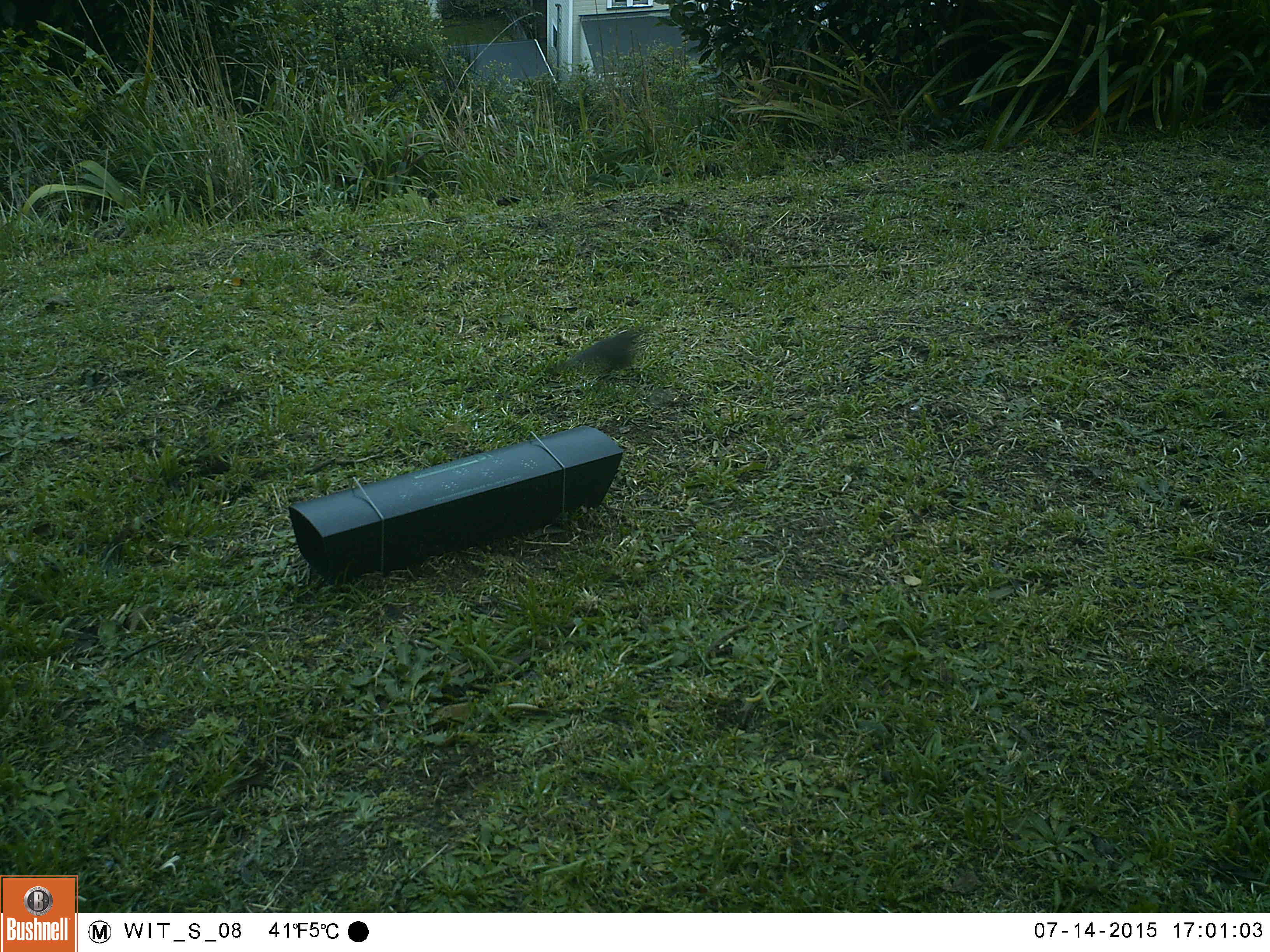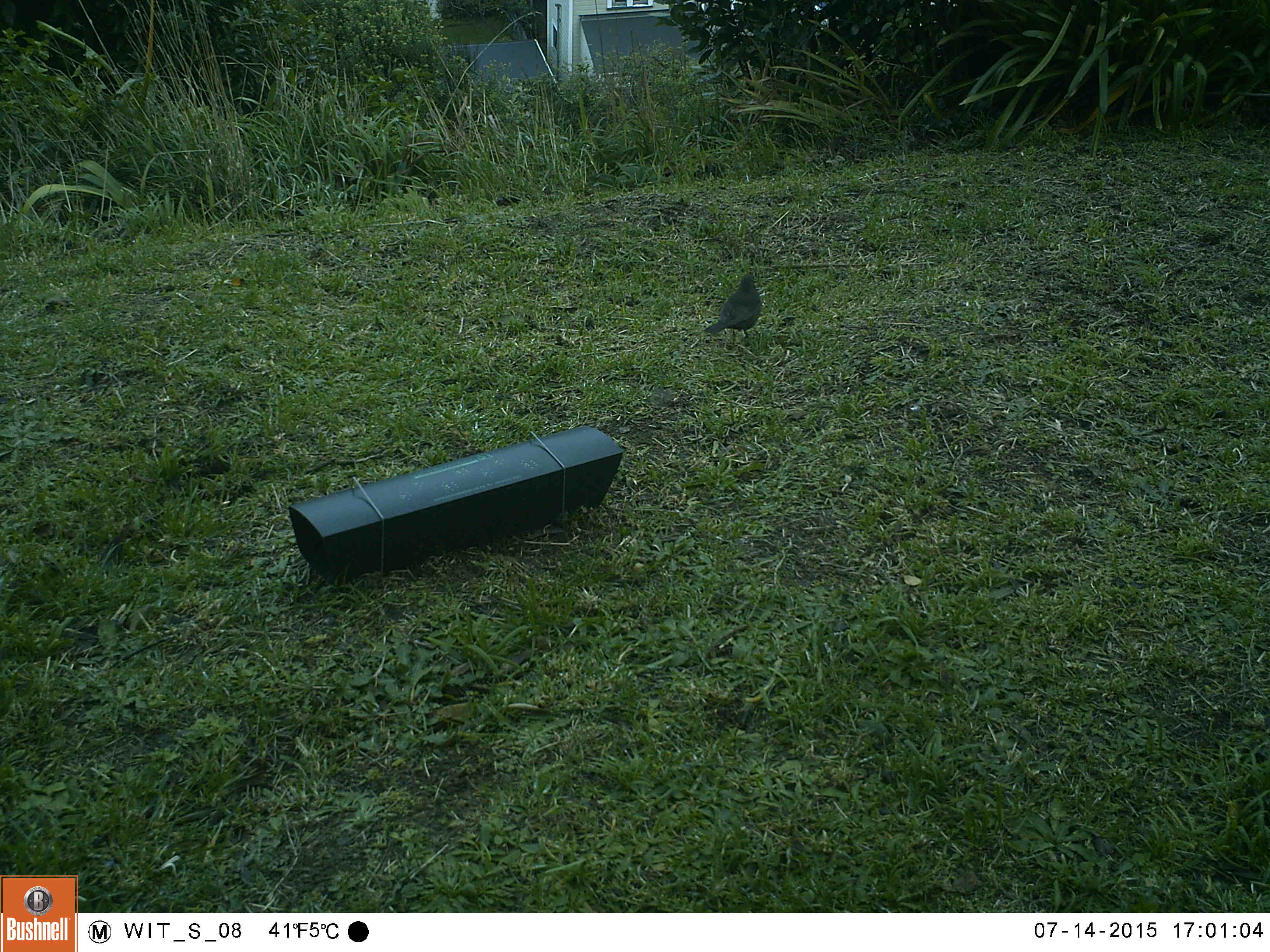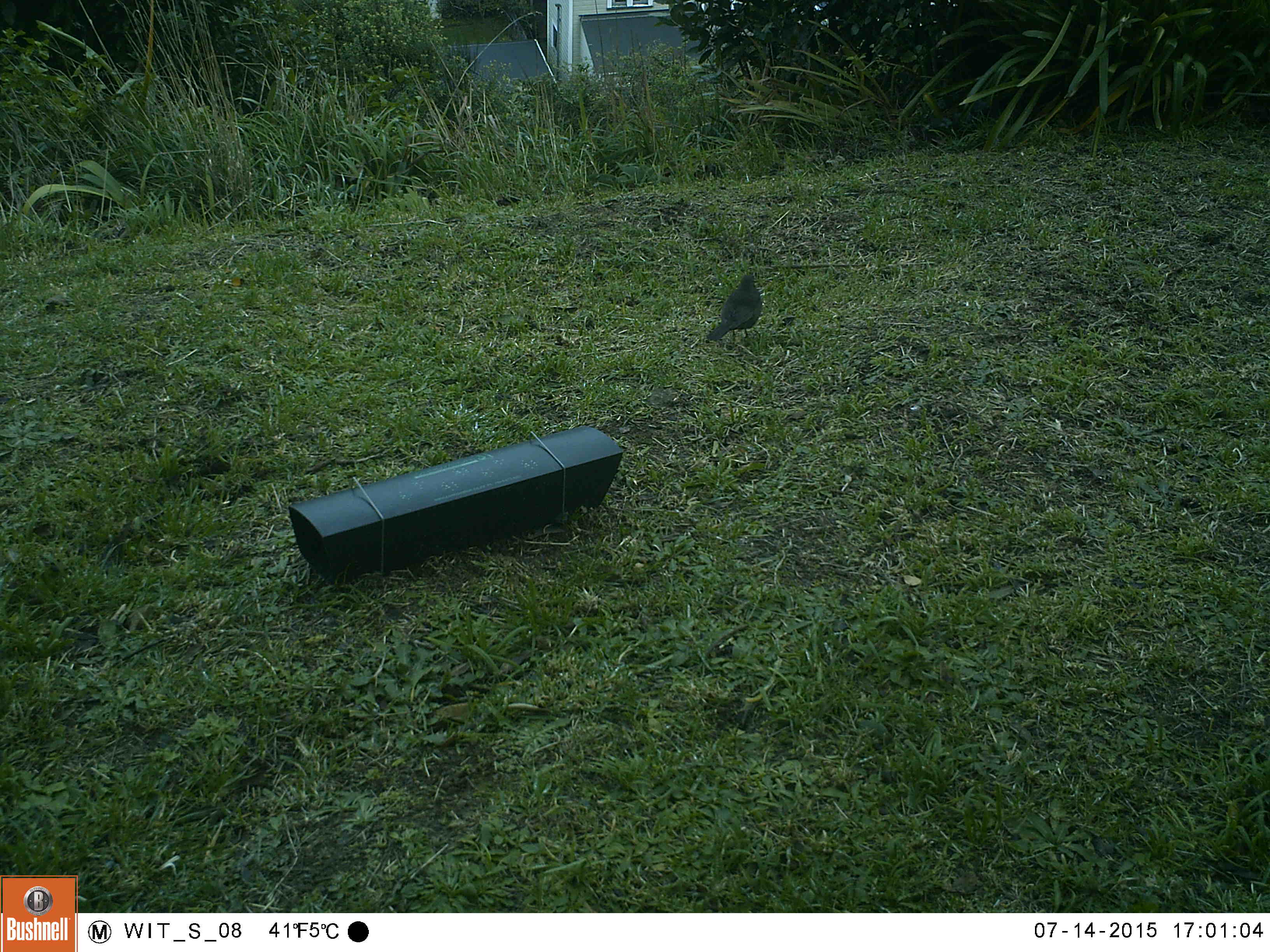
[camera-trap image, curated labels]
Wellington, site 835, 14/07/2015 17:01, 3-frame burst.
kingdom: Animalia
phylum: Chordata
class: Aves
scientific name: Aves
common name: bird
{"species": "bird (Aves)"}